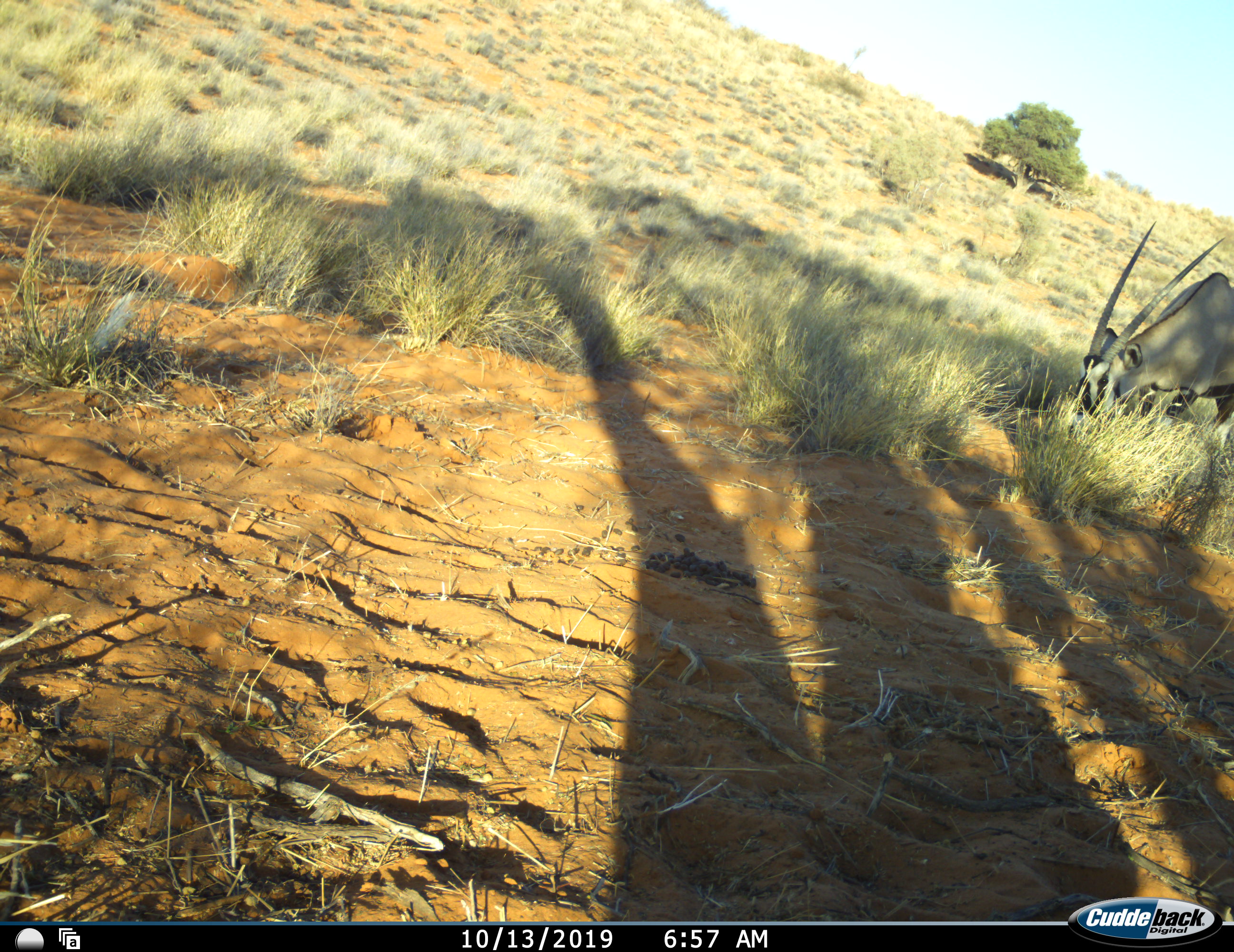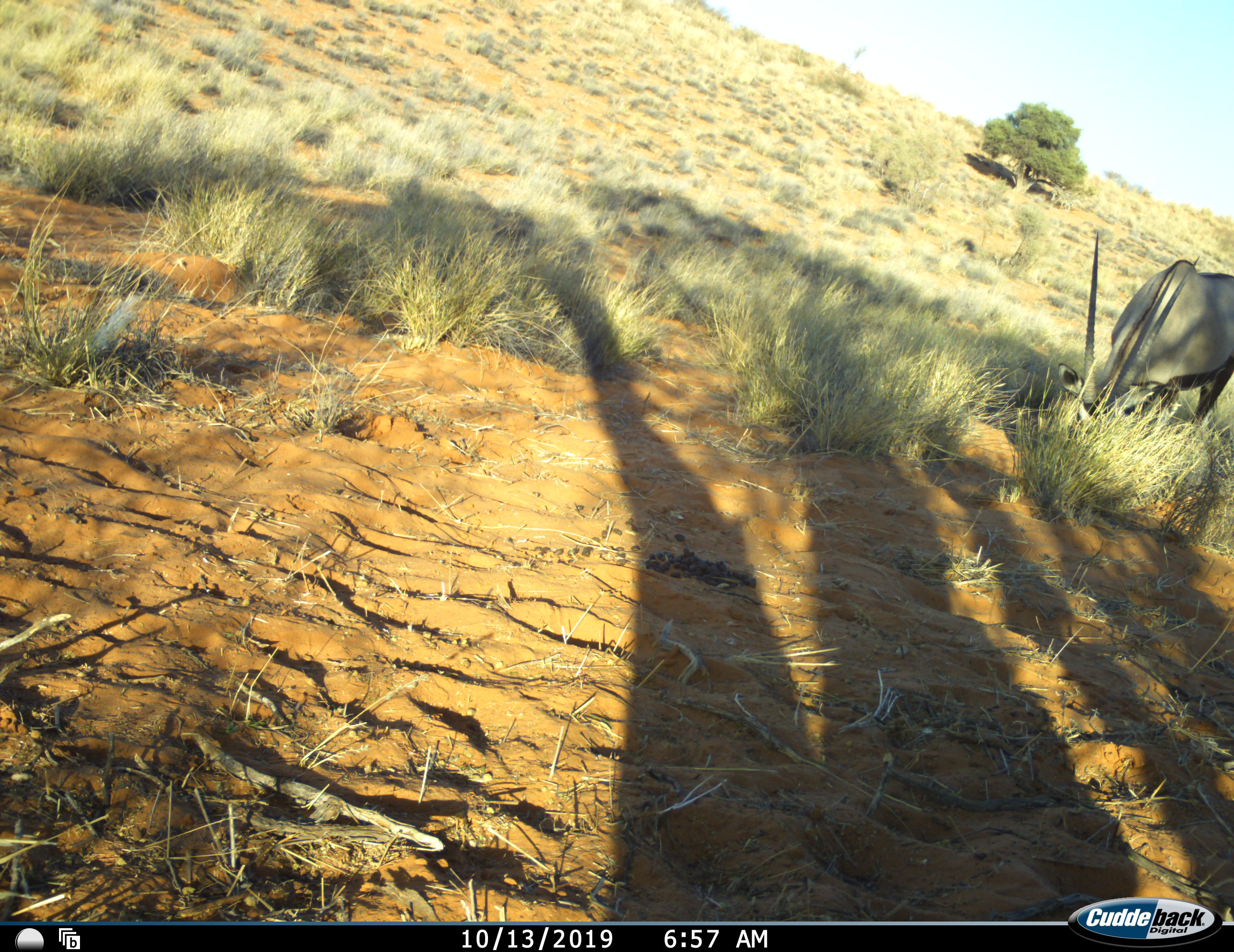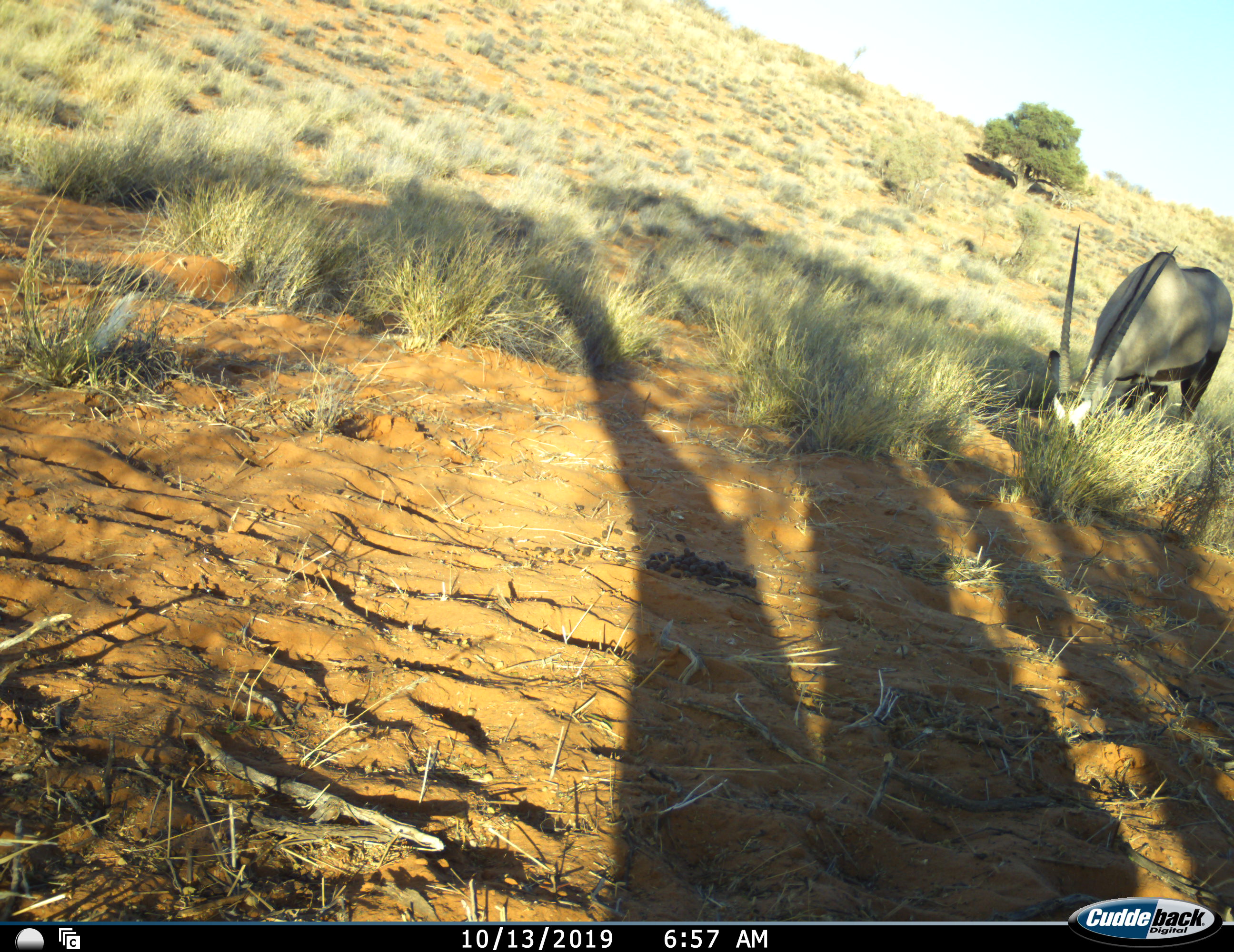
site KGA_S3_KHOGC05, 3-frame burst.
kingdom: Animalia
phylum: Chordata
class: Mammalia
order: Artiodactyla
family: Bovidae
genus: Oryx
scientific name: Oryx gazella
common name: gemsbok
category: oryx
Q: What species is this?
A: Oryx (gemsbok) (Oryx gazella).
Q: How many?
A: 1.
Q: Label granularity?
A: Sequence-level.